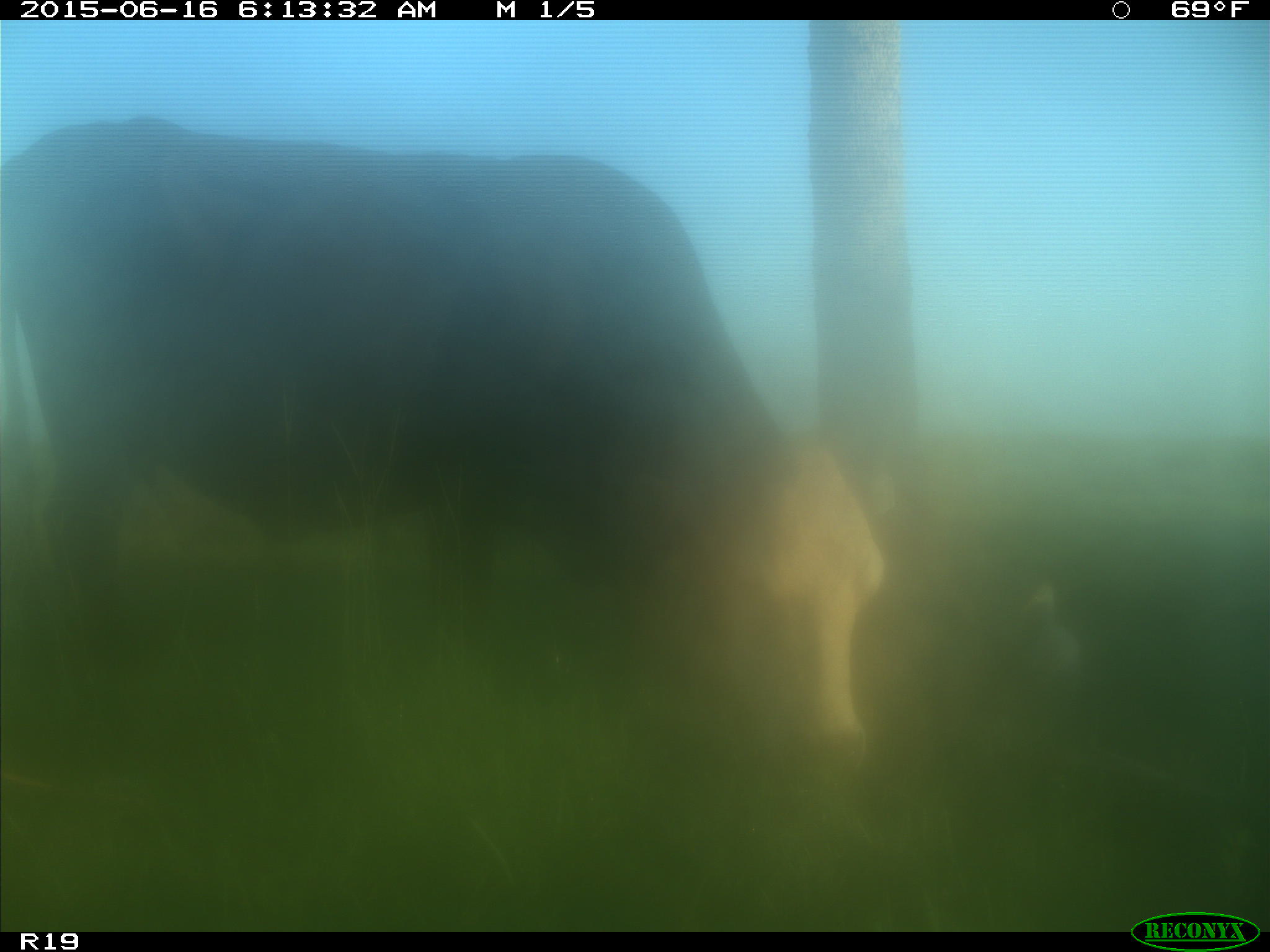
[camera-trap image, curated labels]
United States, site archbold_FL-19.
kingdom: Animalia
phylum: Chordata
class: Mammalia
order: Artiodactyla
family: Bovidae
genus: Bos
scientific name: Bos taurus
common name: domestic cow